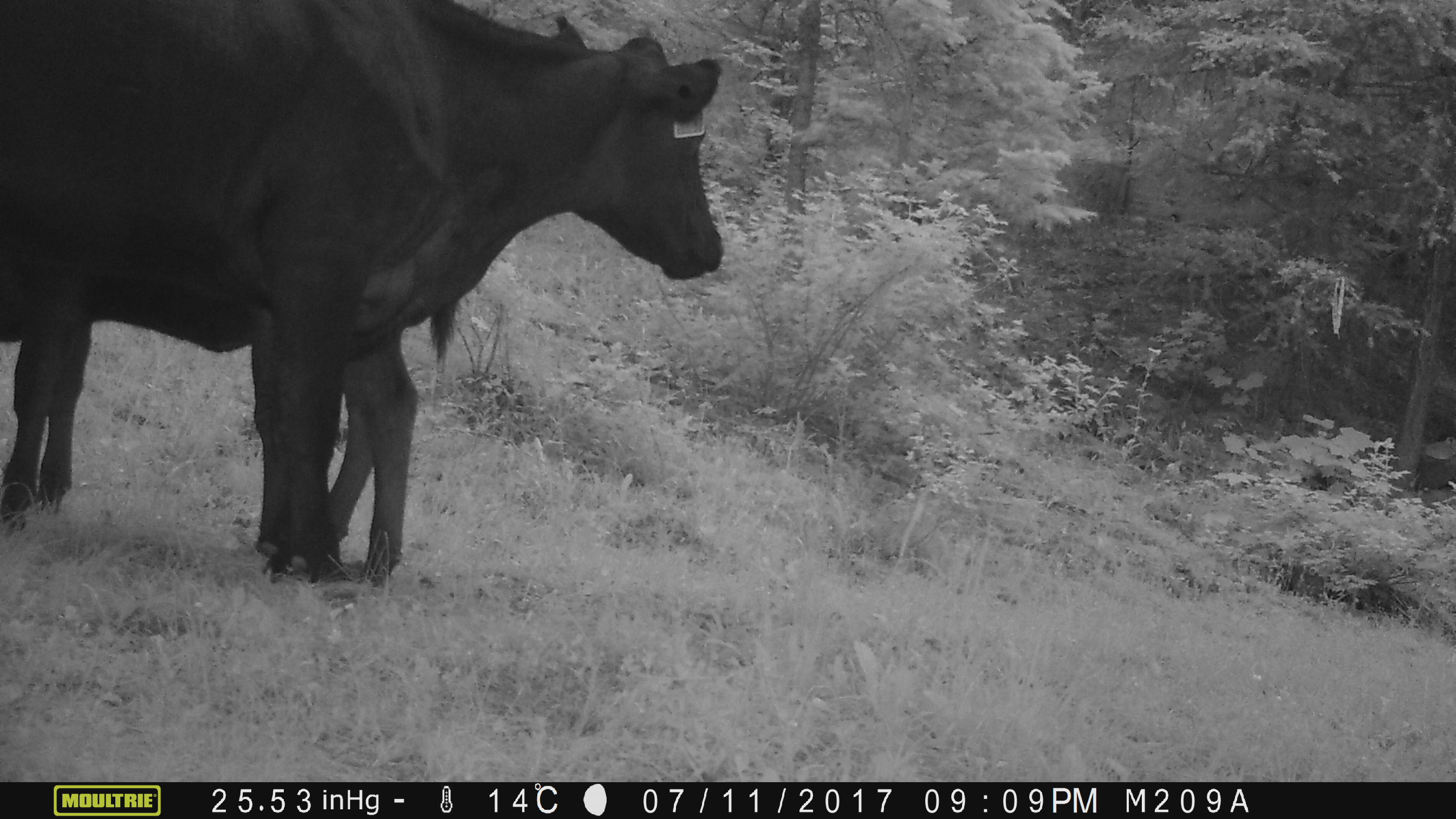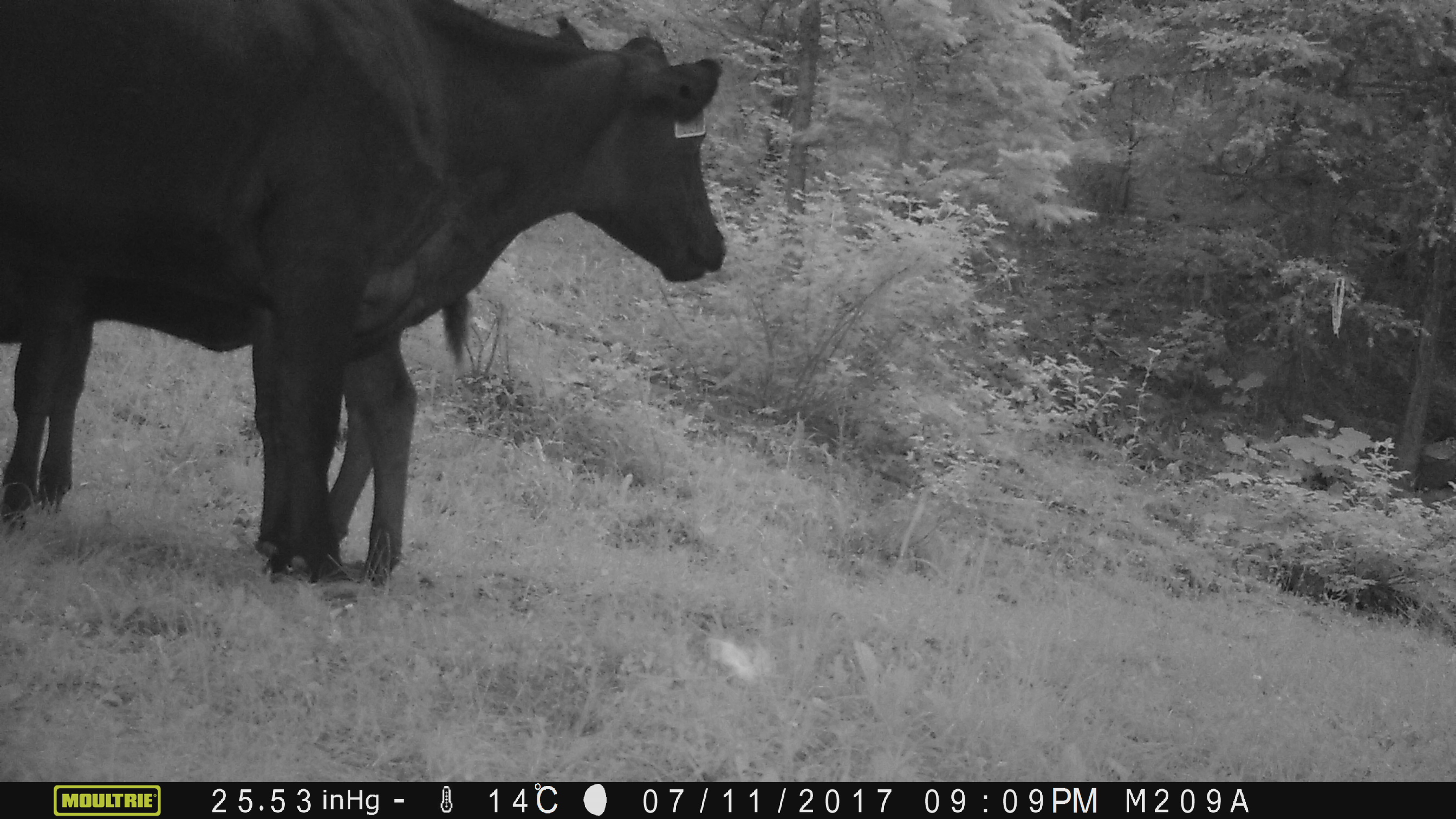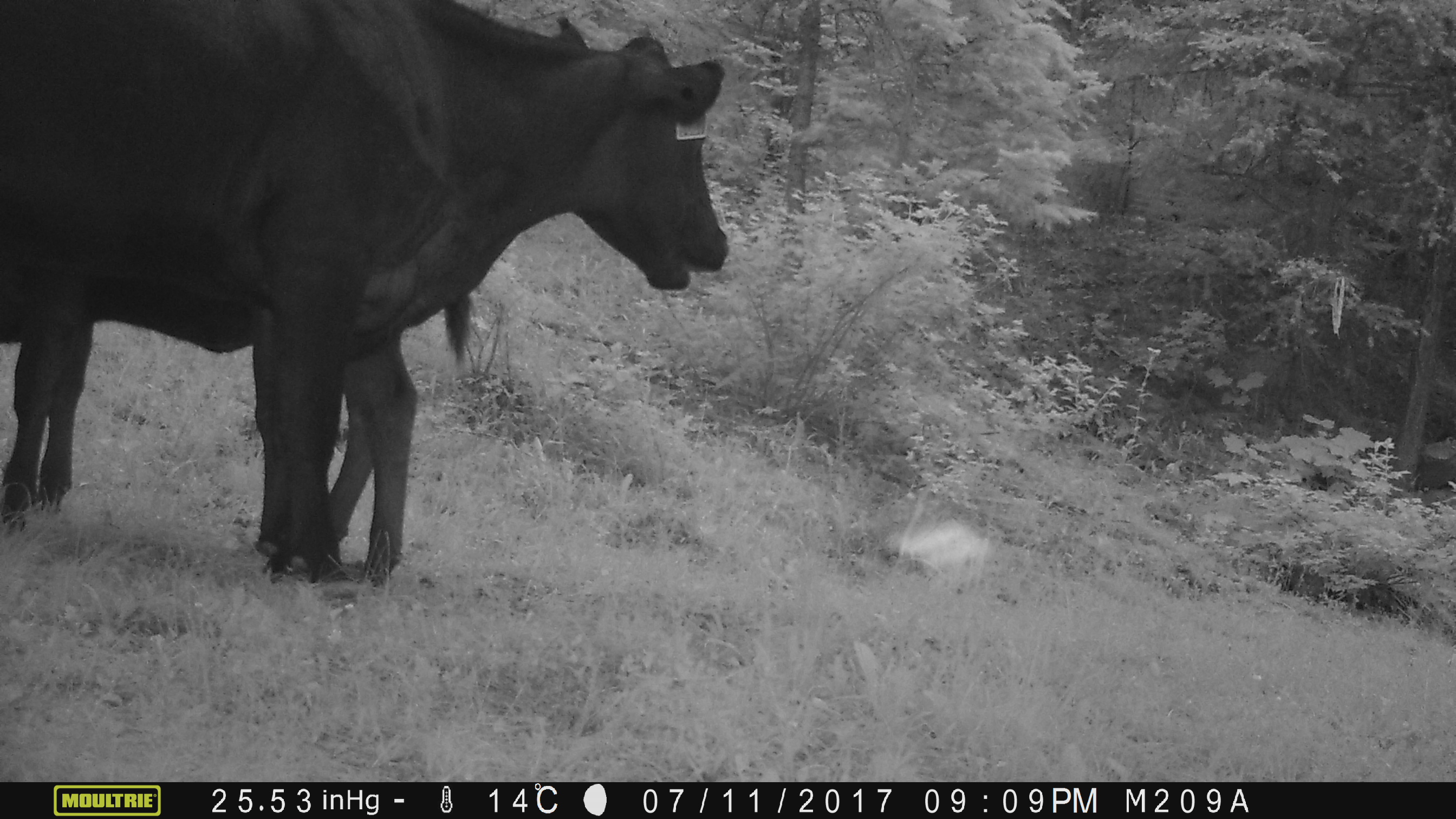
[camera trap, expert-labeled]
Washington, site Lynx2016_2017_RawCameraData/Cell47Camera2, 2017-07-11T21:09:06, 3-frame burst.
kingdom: Animalia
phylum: Chordata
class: Mammalia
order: Artiodactyla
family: Bovidae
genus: Bos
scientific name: Bos taurus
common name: domestic cattle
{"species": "domestic cattle (Bos taurus)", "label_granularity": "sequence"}